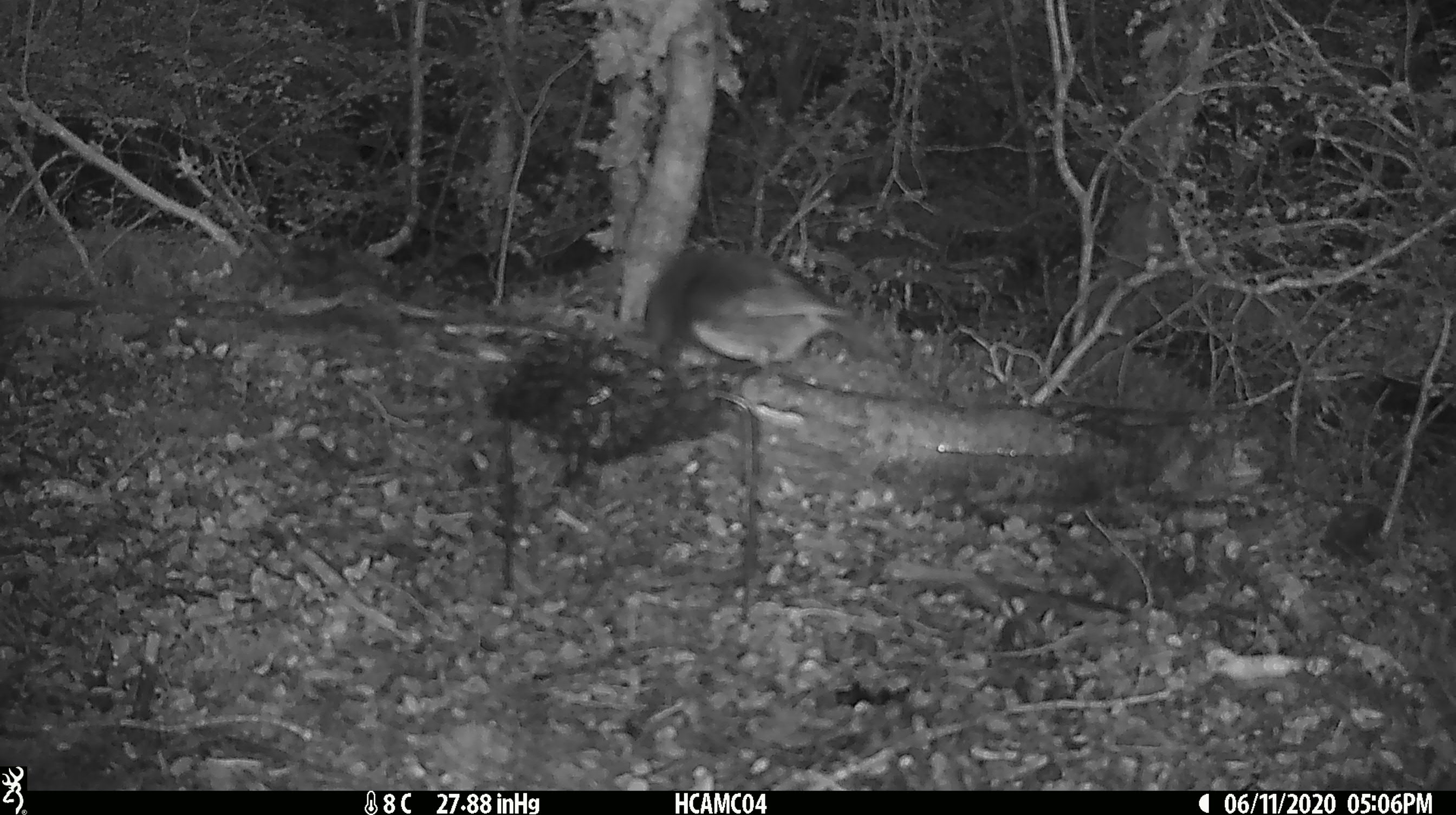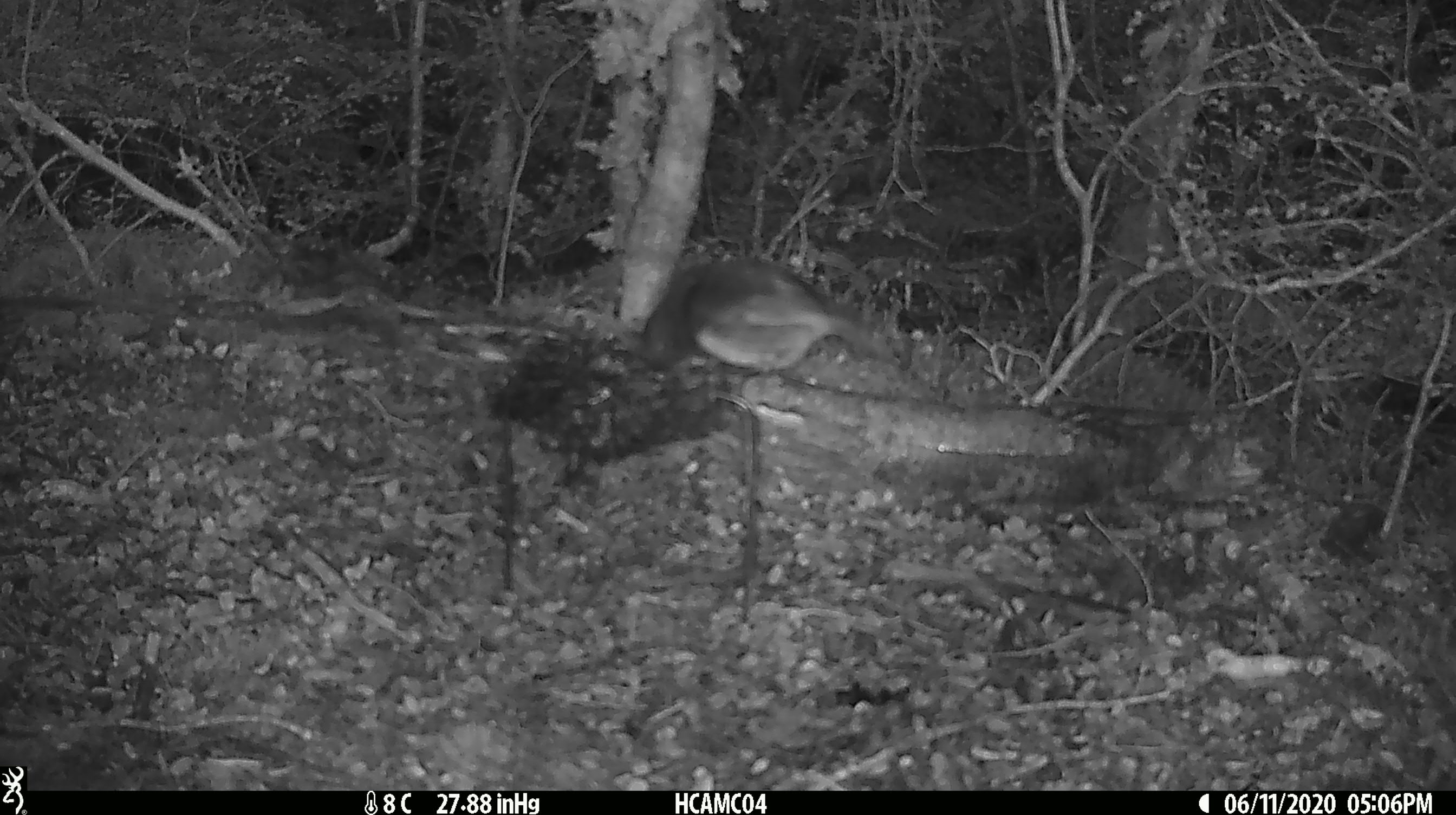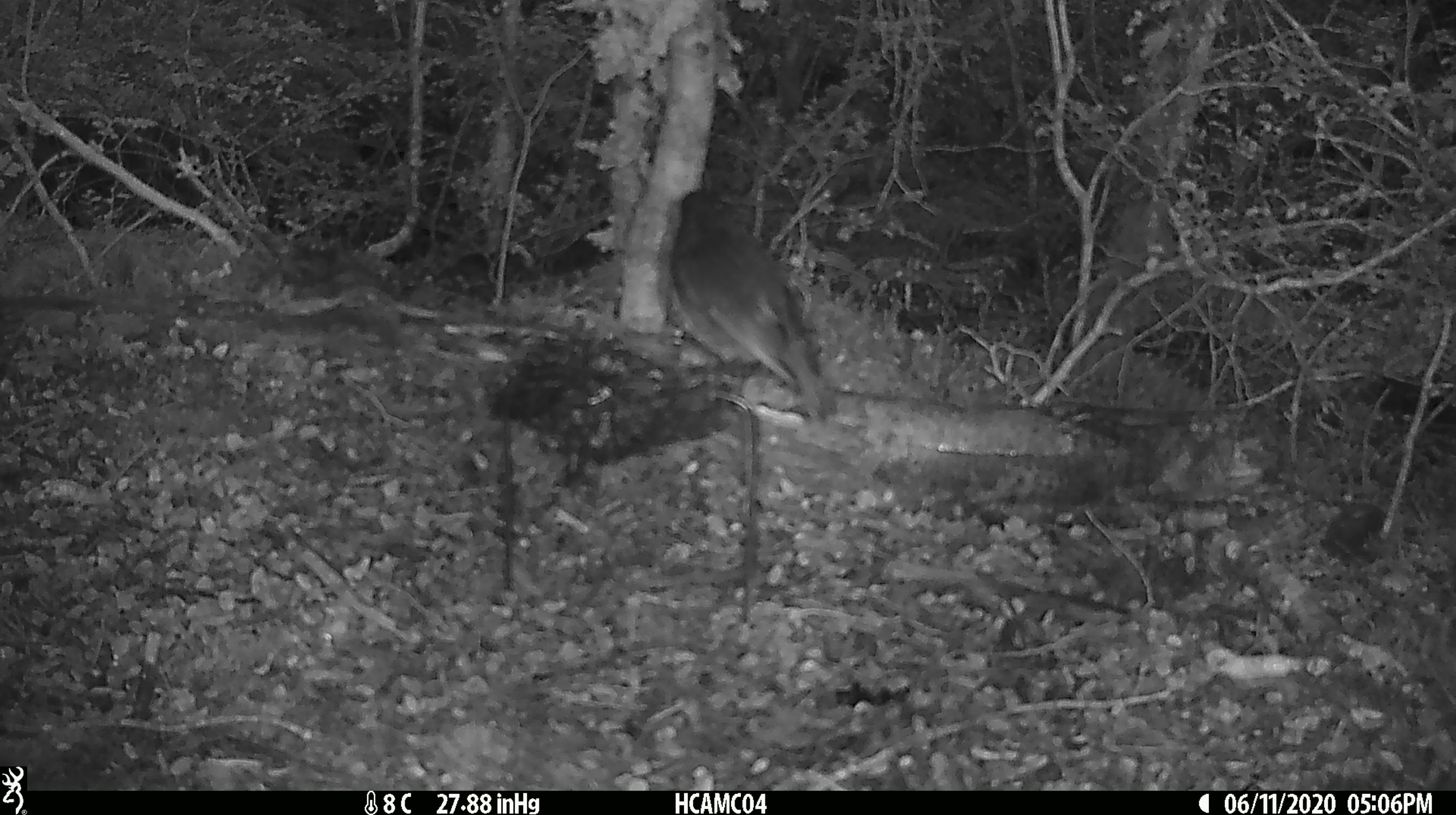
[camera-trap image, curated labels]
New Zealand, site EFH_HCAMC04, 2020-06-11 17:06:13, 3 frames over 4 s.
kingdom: Animalia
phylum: Chordata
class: Aves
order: Passeriformes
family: Petroicidae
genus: Petroica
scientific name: Petroica australis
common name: new zealand robin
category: robin